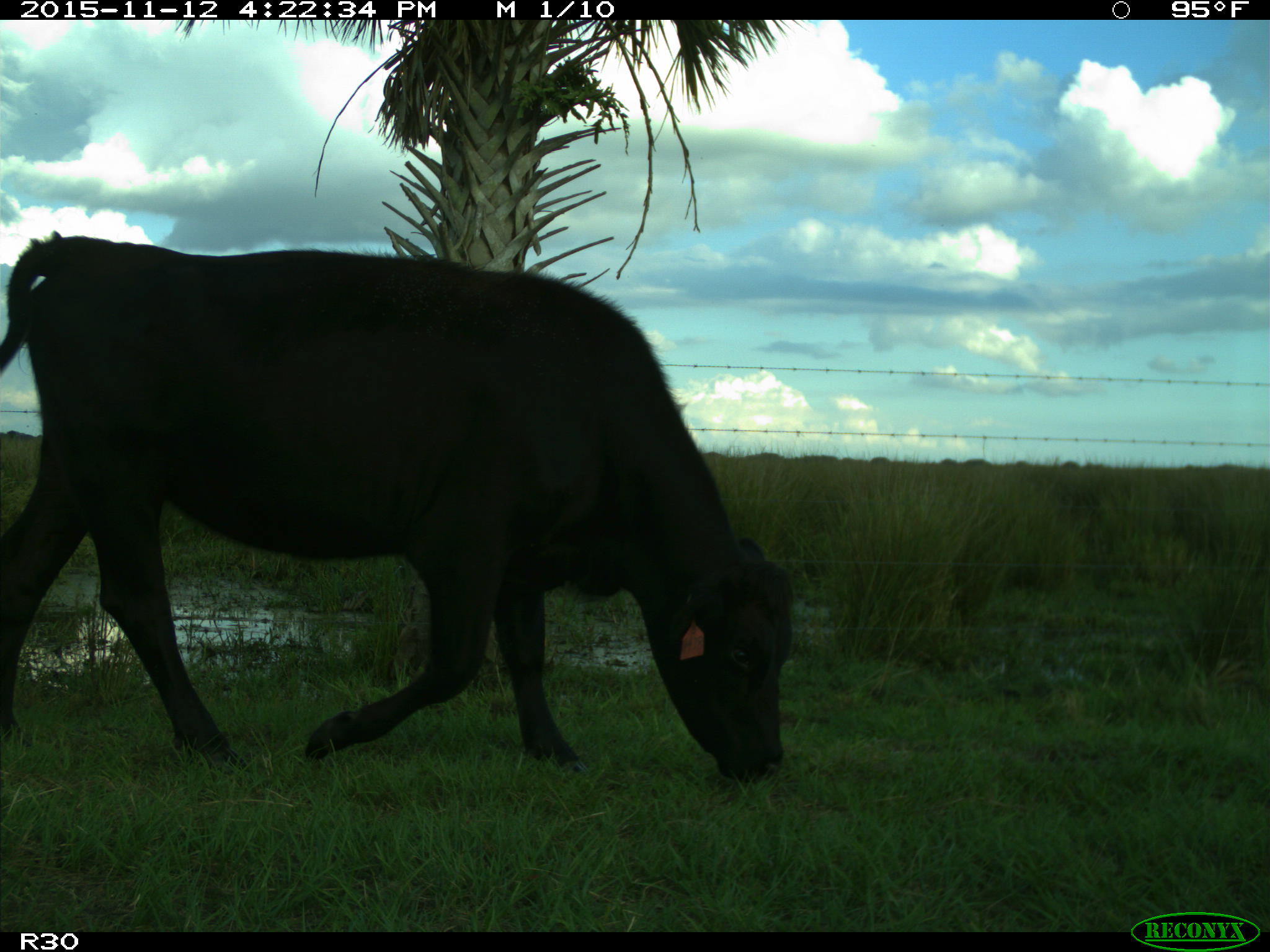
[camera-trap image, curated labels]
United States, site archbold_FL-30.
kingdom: Animalia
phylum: Chordata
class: Mammalia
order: Artiodactyla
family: Bovidae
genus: Bos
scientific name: Bos taurus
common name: domestic cow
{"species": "Bos taurus (domestic cow)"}